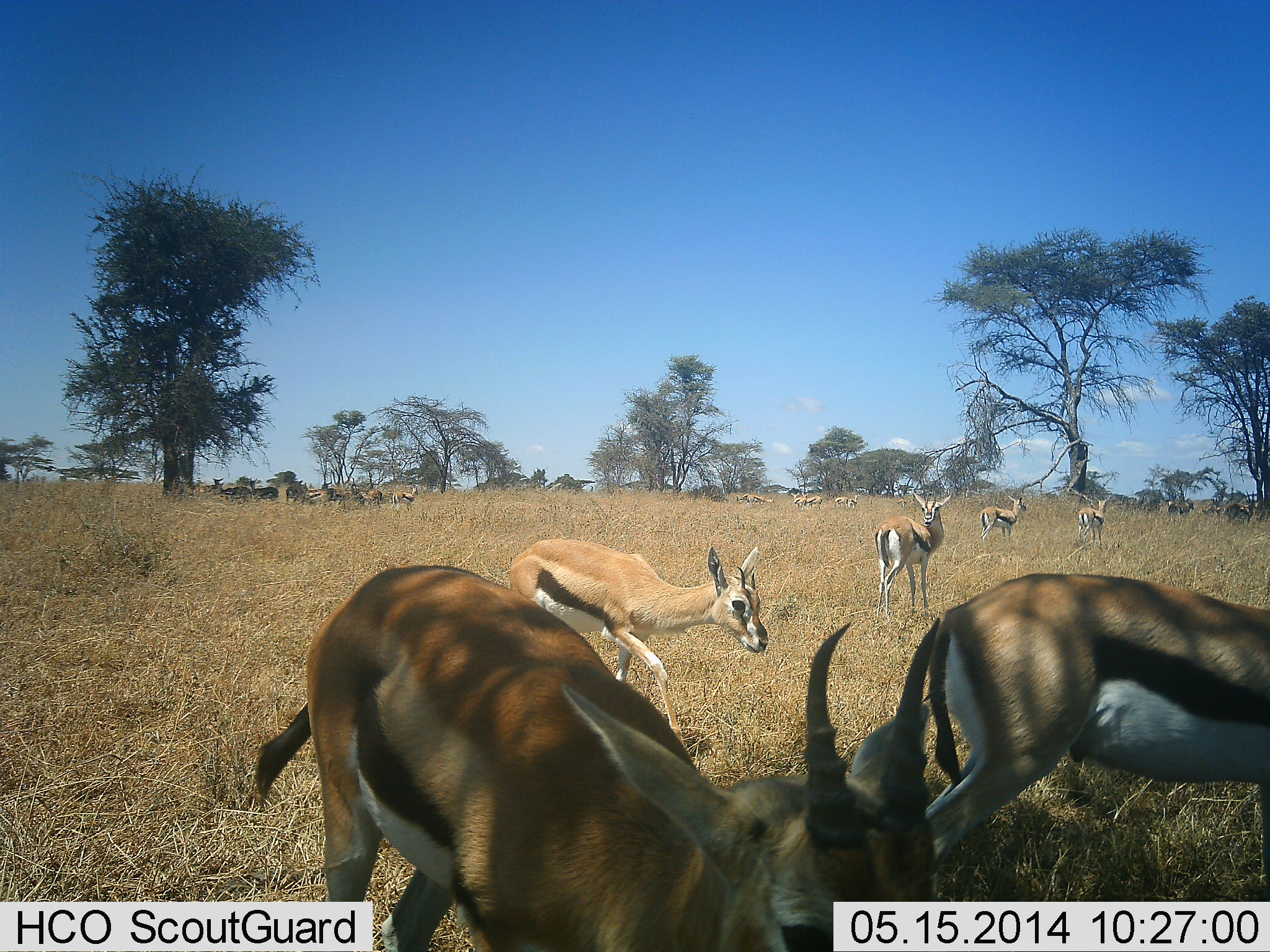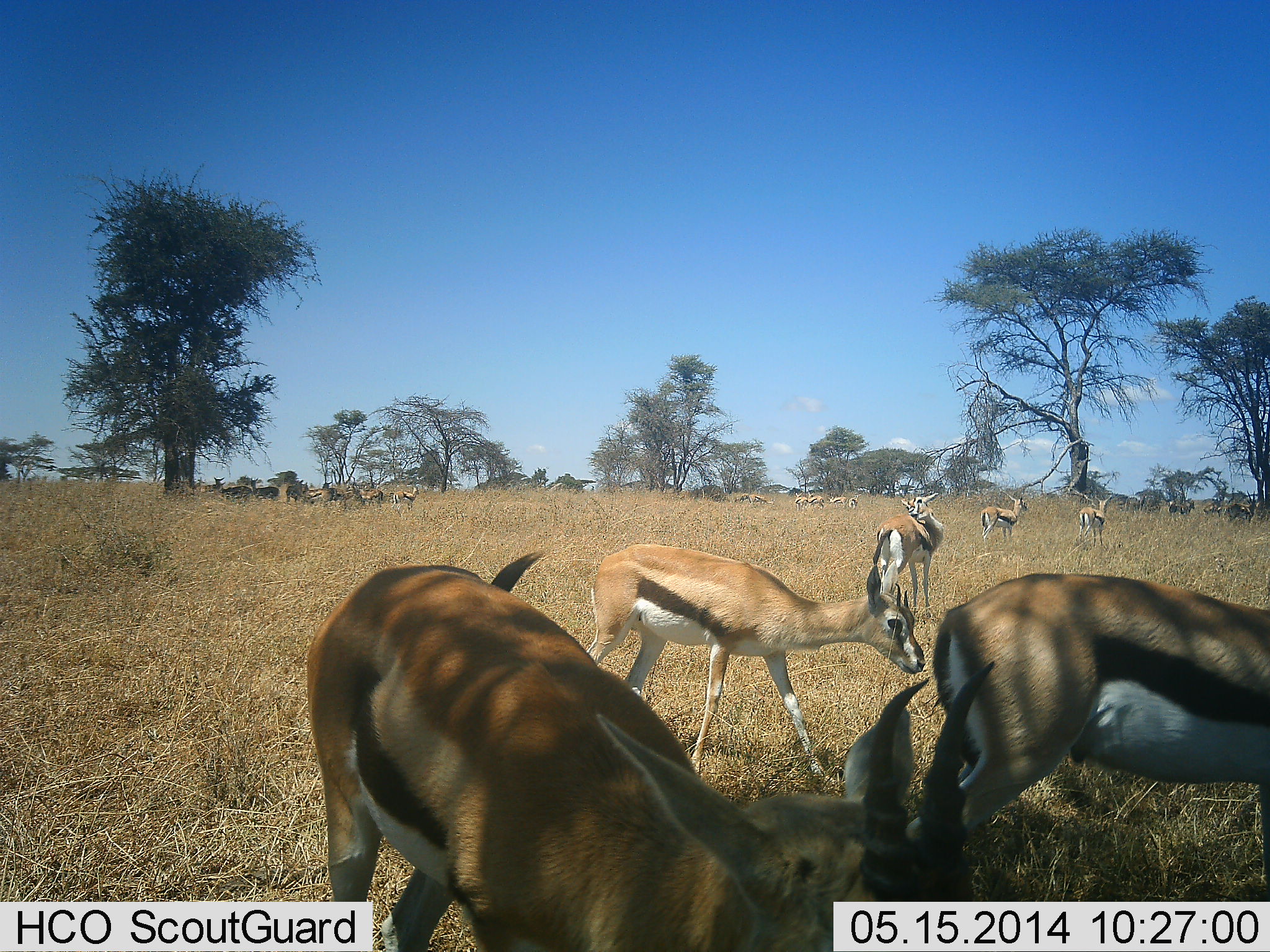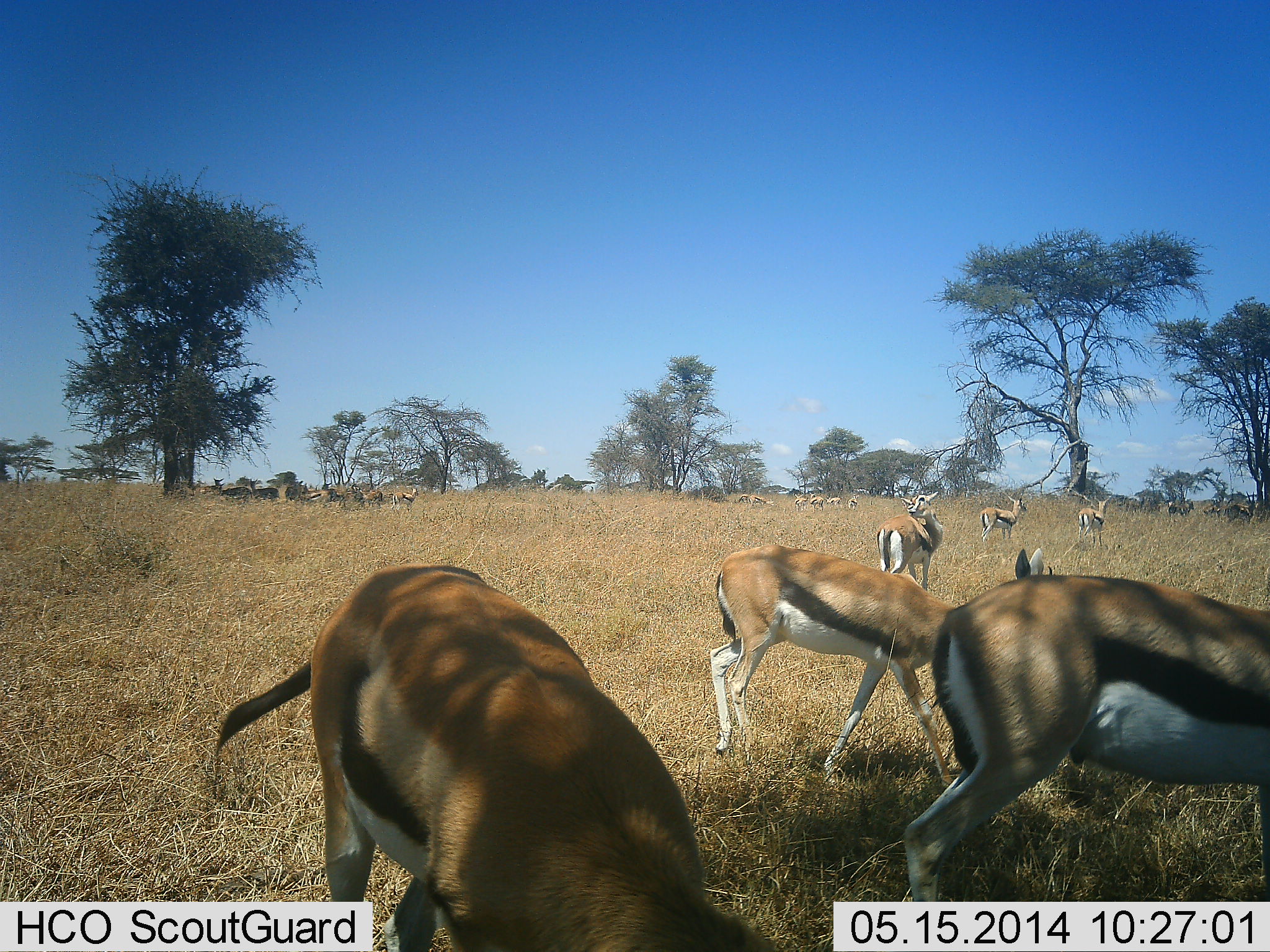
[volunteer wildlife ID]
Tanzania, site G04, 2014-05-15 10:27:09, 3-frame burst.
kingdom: Animalia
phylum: Chordata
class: Mammalia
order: Artiodactyla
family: Bovidae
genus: Eudorcas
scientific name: Eudorcas thomsonii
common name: thomson's gazelle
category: gazellethomsons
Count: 11-50.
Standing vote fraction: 80%.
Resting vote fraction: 0%.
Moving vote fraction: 60%.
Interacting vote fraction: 10%.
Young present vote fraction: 0%.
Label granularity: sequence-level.